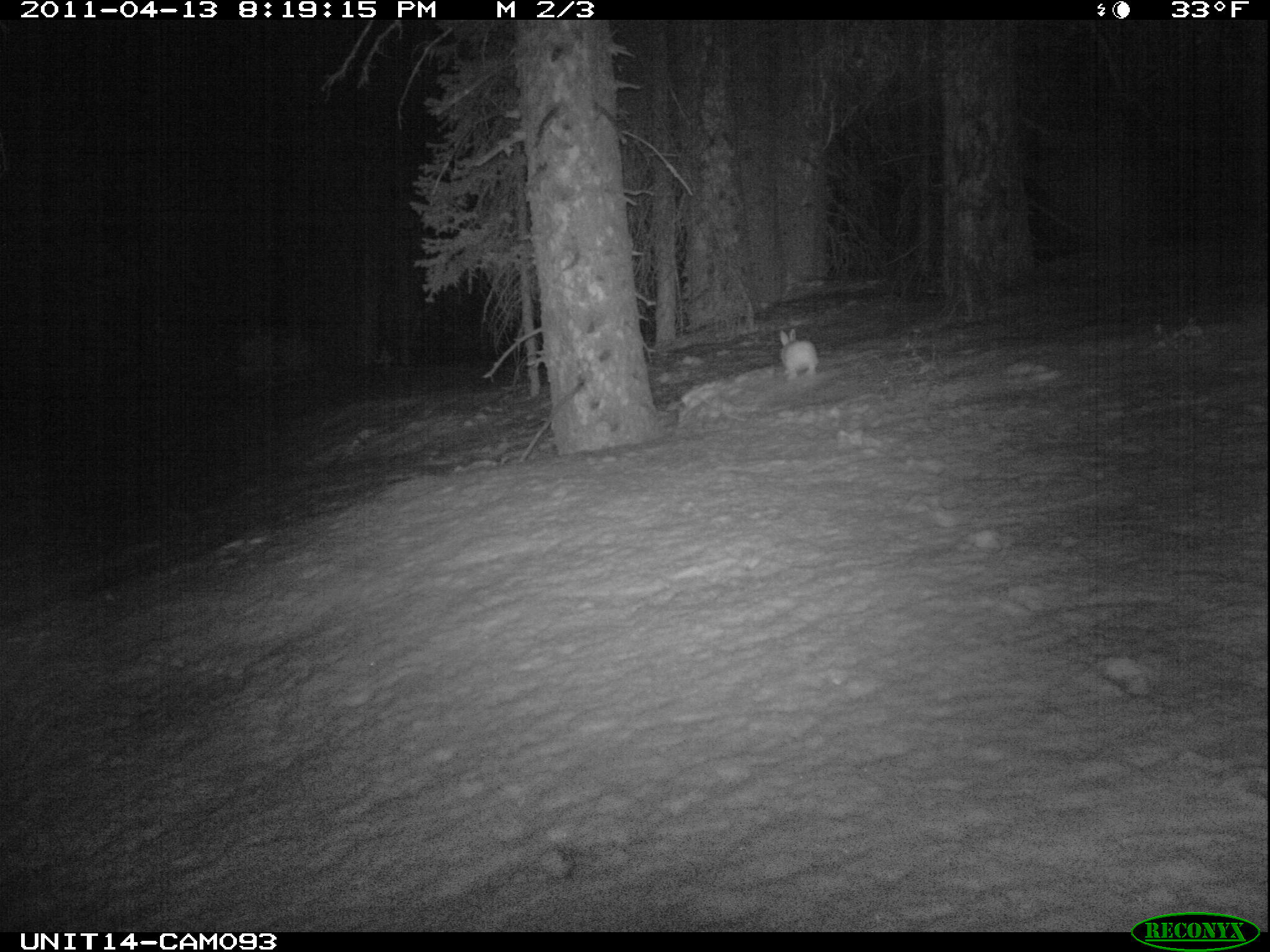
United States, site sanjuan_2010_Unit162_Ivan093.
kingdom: Animalia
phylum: Chordata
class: Mammalia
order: Lagomorpha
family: Leporidae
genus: Lepus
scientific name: Lepus americanus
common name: snowshoe hare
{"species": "Lepus americanus (snowshoe hare)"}